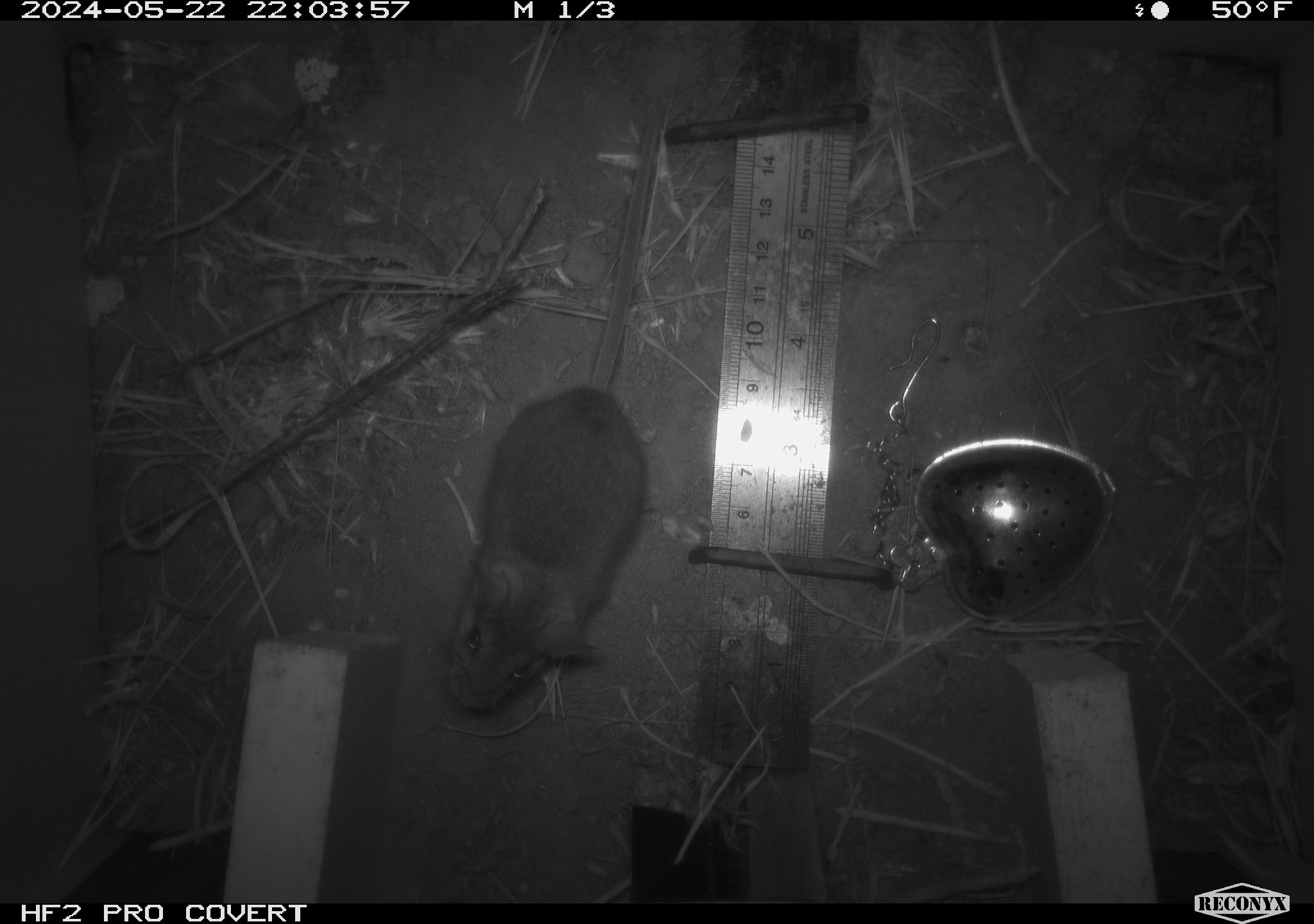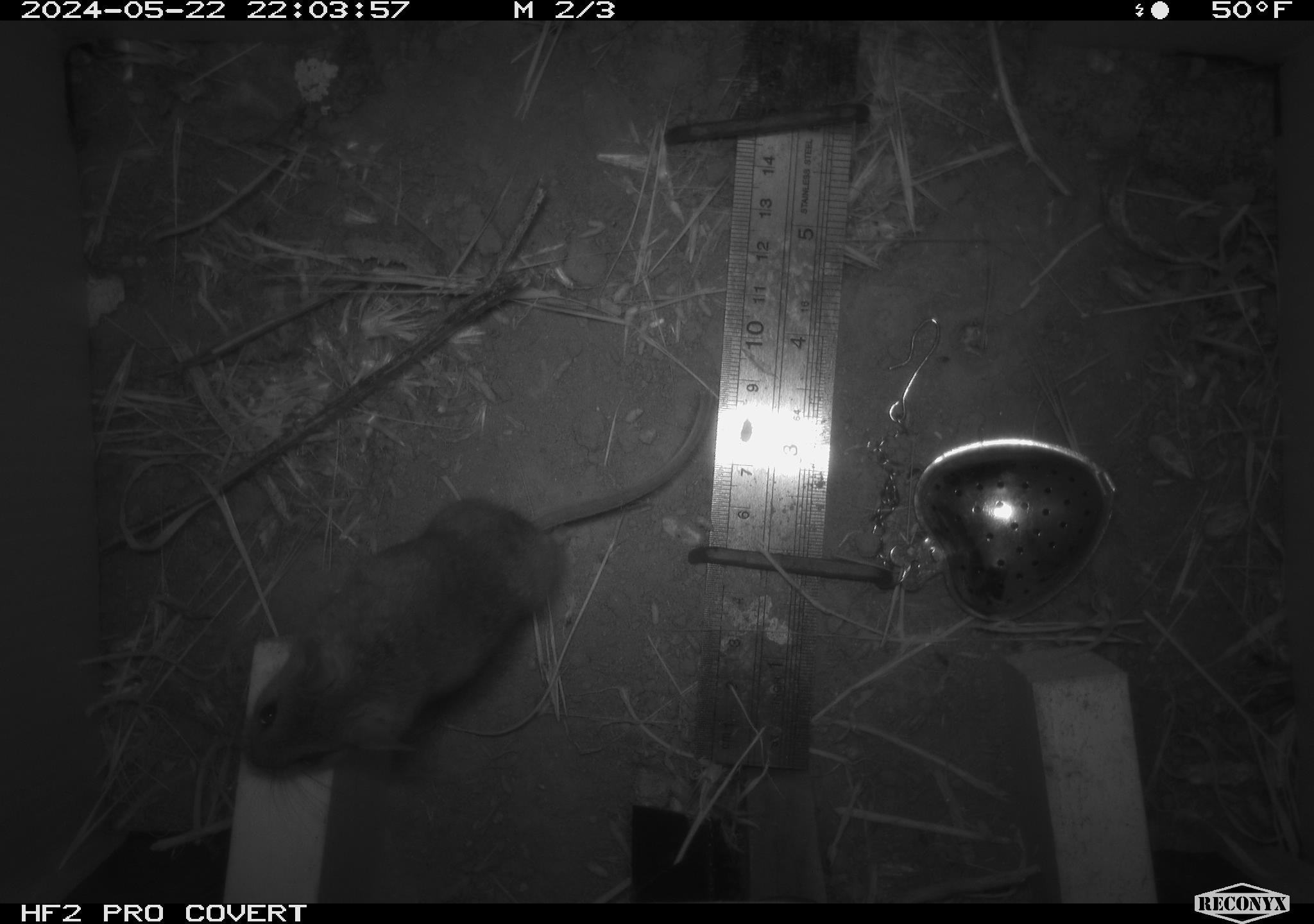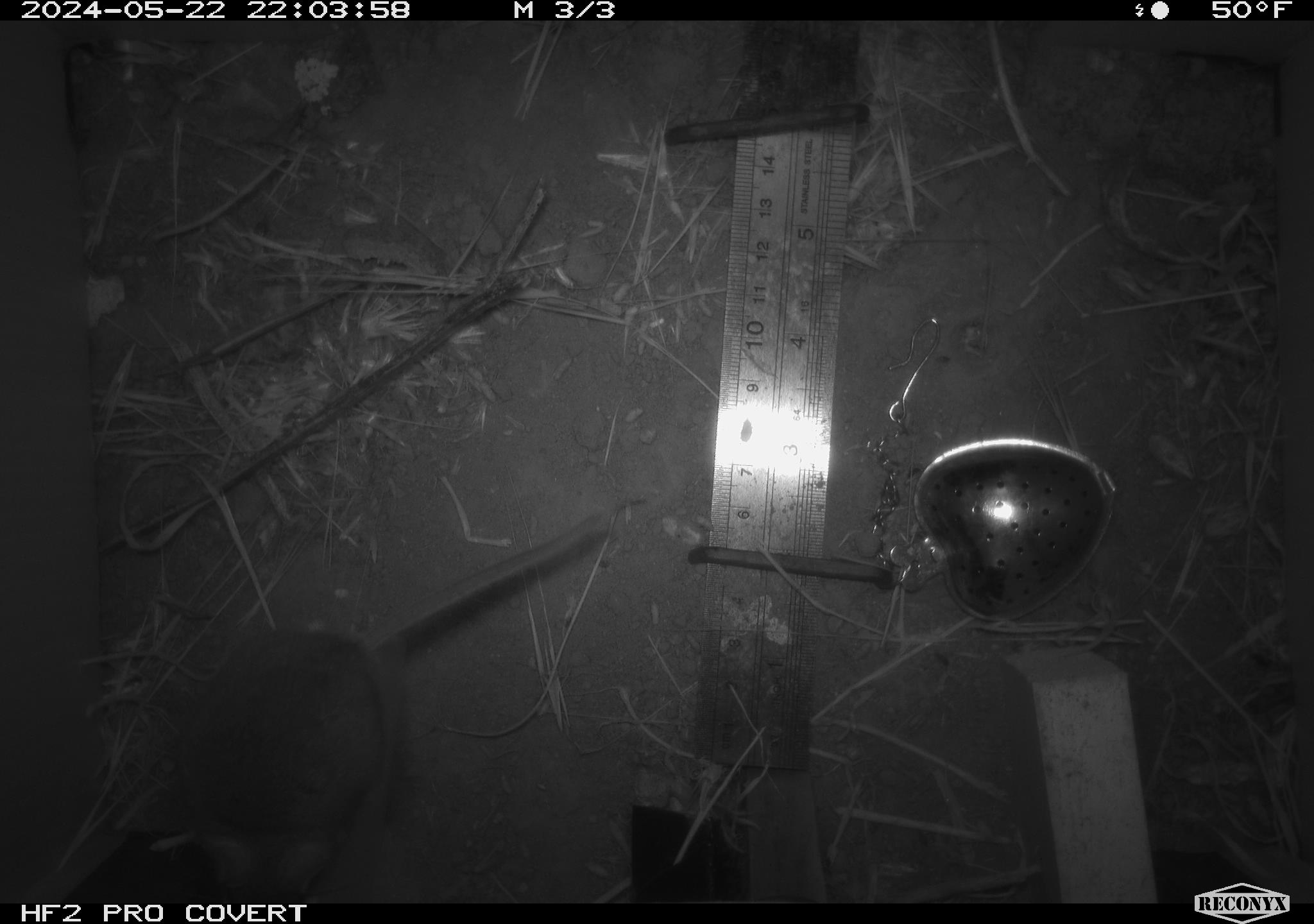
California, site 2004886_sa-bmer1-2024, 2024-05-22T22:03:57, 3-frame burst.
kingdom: Animalia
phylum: Chordata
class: Mammalia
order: Rodentia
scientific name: Rodentia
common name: mouse species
Mouse species (Rodentia).